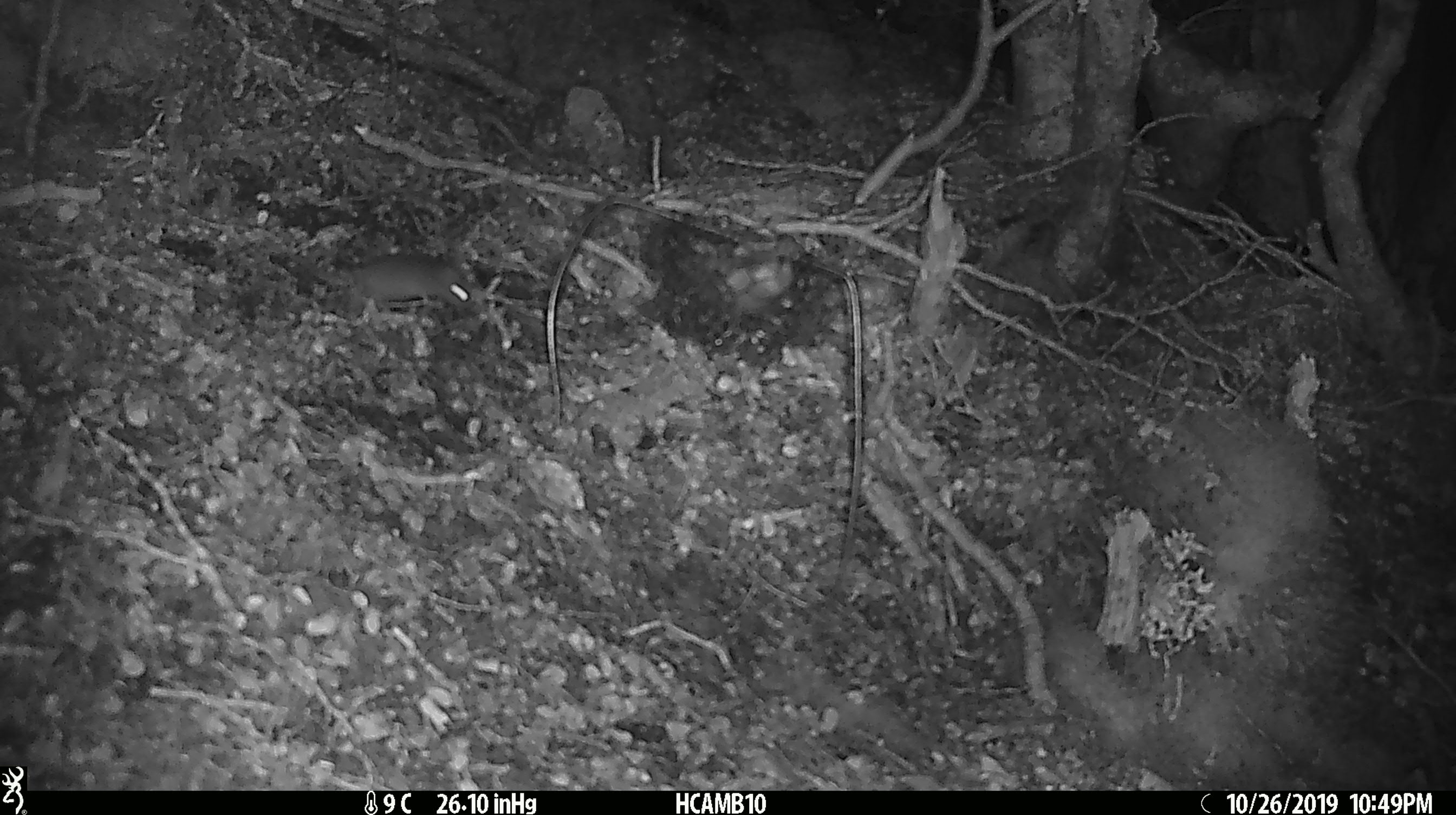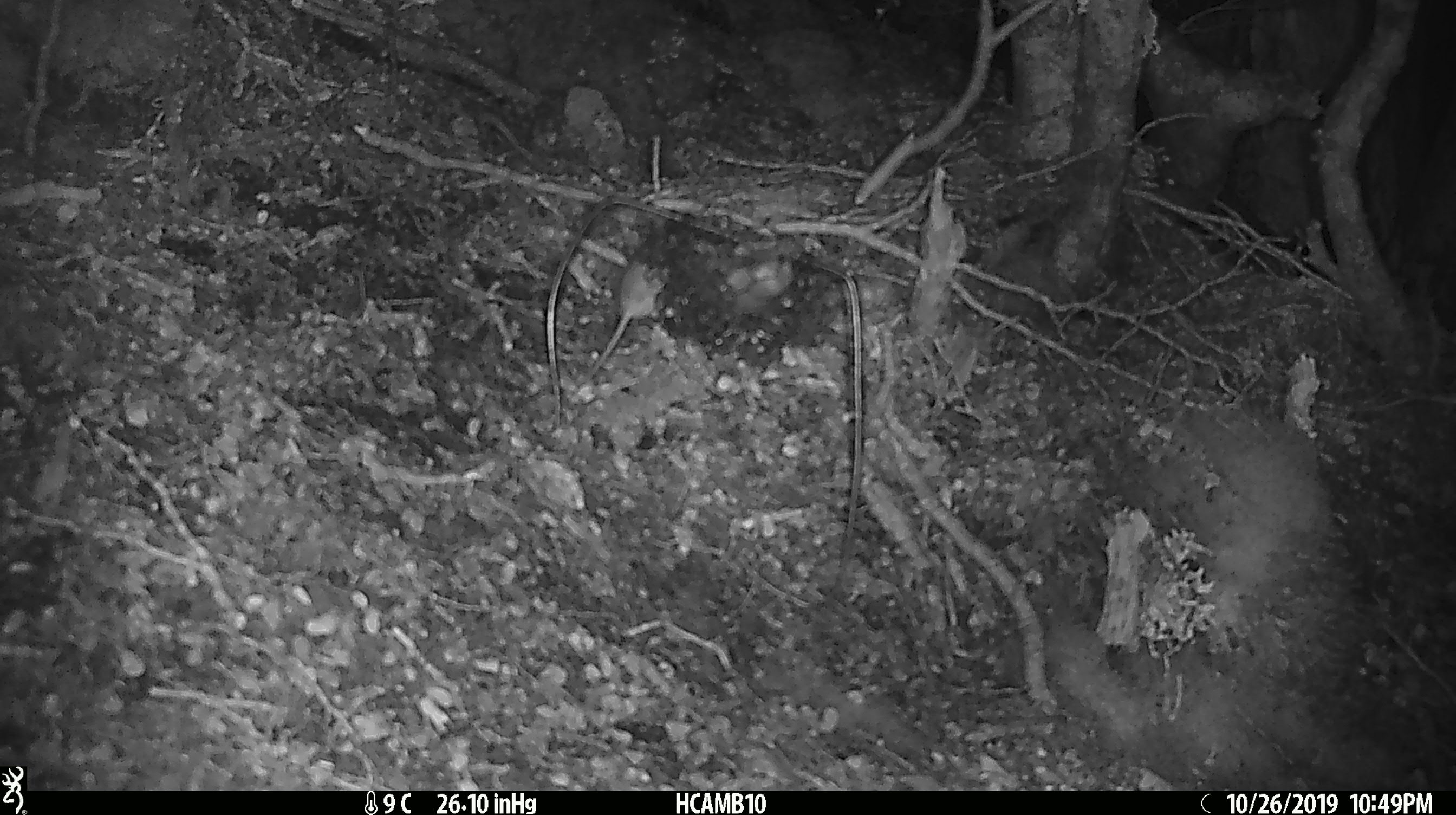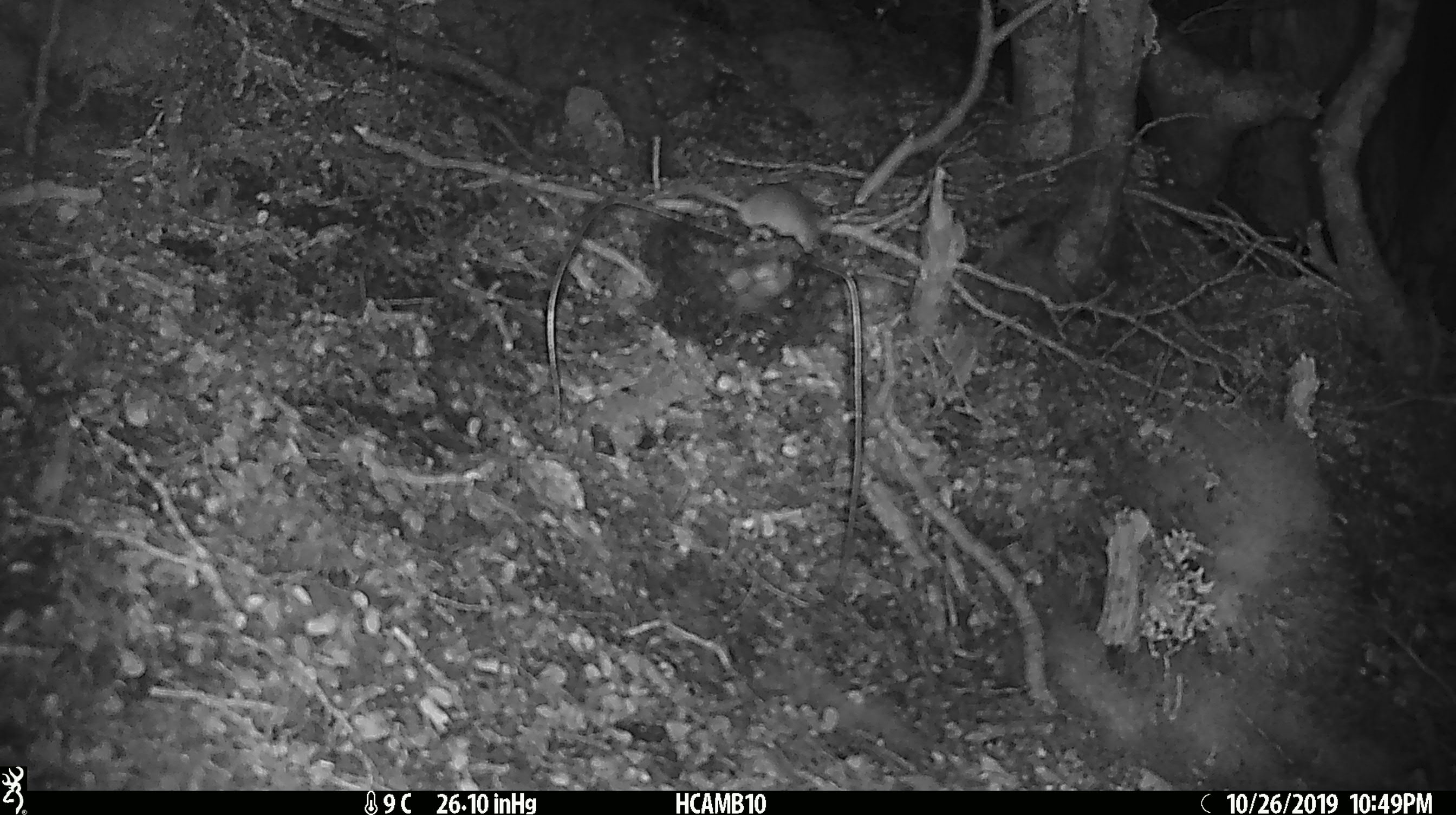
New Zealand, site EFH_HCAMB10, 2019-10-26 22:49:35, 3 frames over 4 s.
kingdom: Animalia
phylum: Chordata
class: Mammalia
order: Rodentia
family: Muridae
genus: Mus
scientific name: Mus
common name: mouse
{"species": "mouse (Mus)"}